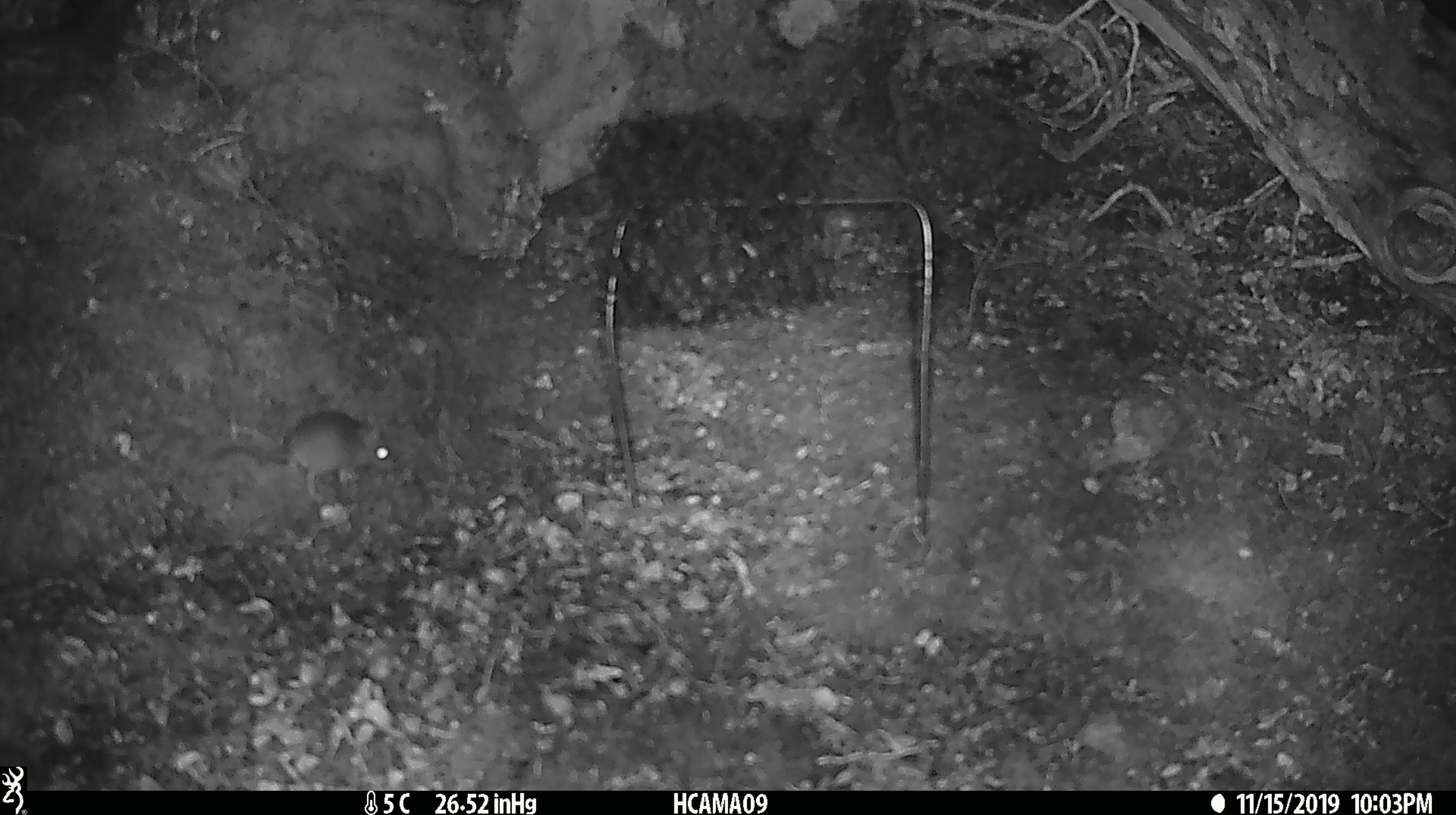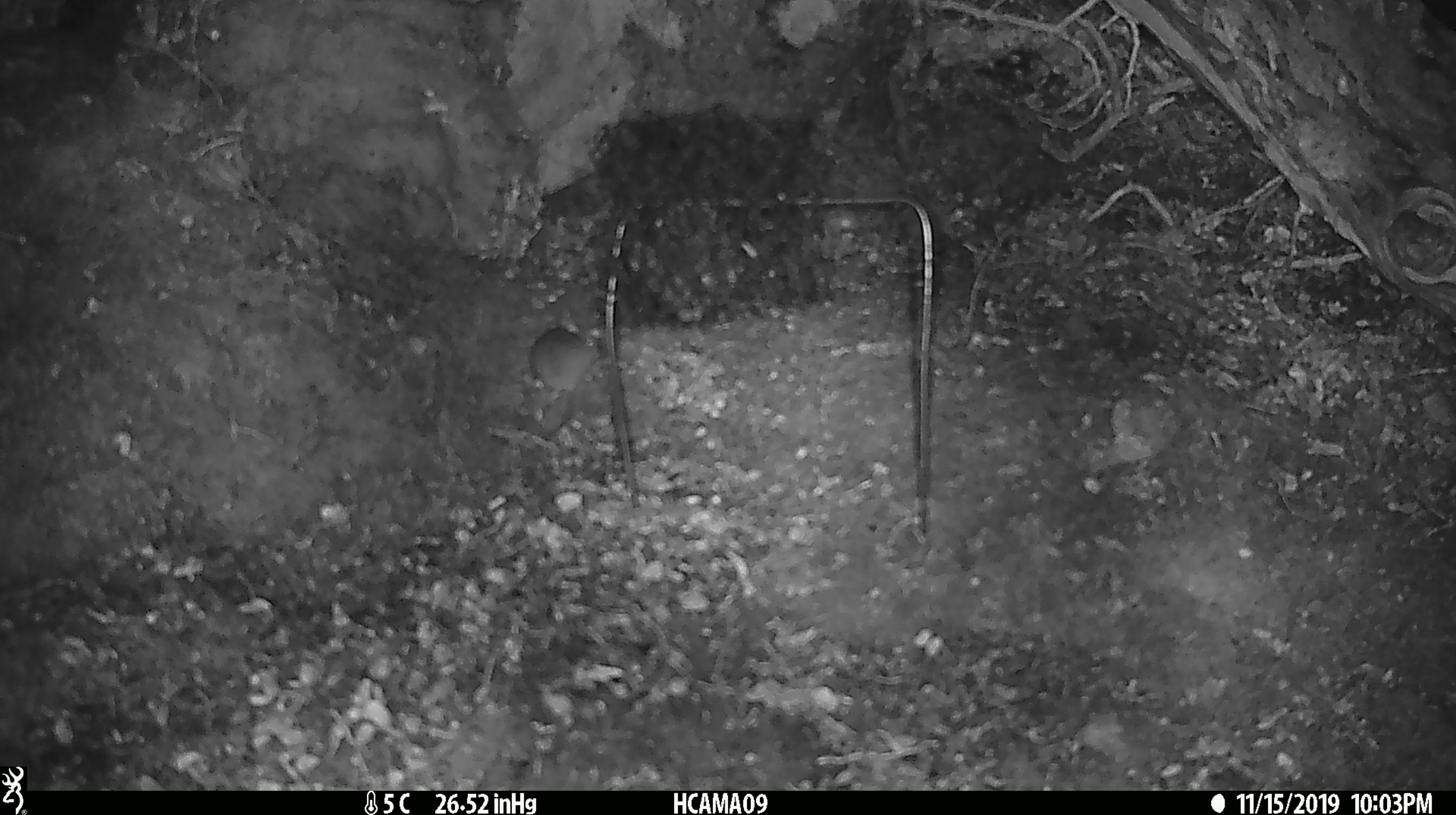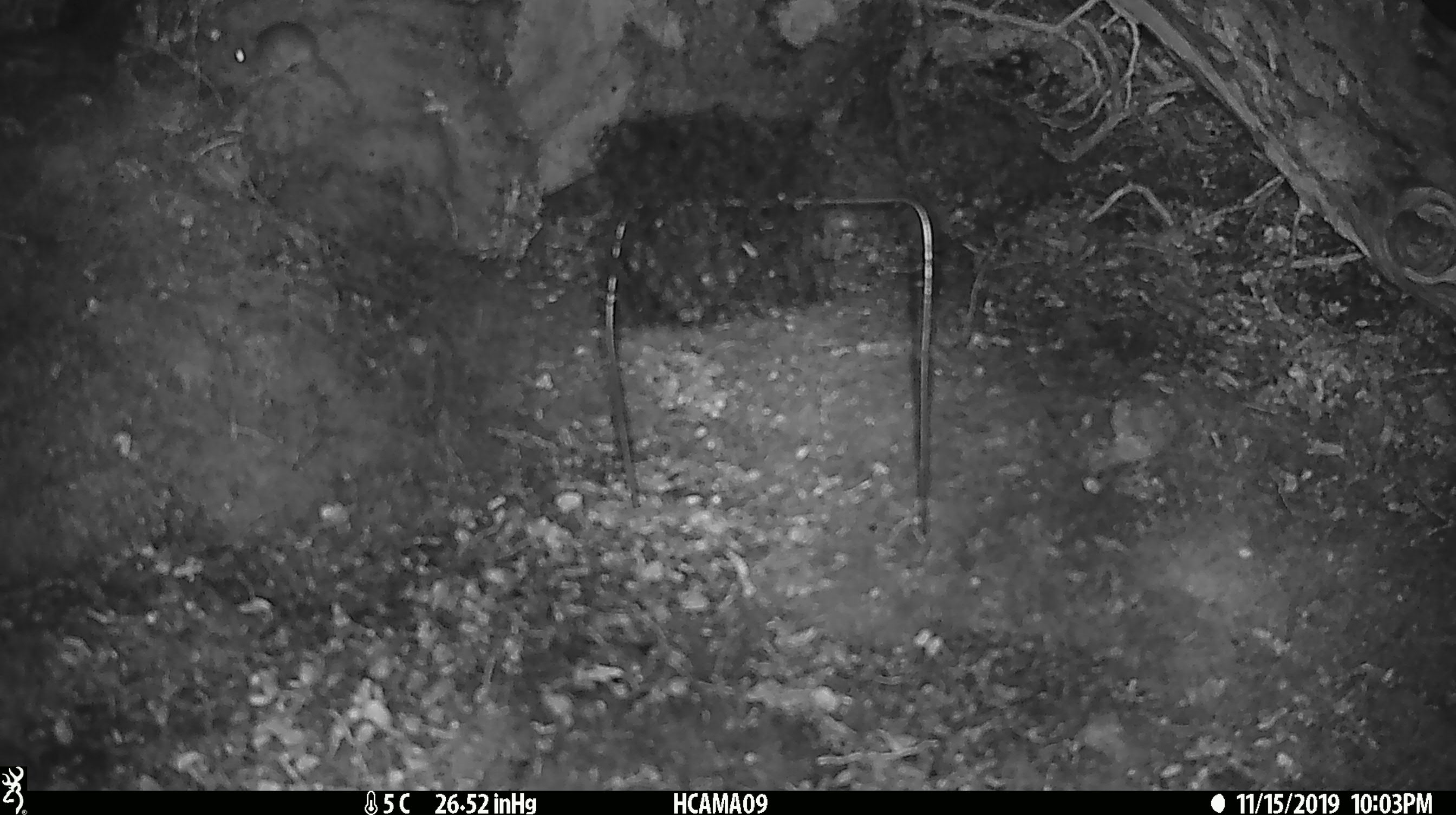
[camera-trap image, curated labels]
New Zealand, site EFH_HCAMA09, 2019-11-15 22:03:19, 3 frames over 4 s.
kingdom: Animalia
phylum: Chordata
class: Mammalia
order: Rodentia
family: Muridae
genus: Mus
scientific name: Mus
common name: mouse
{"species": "mouse (Mus)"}